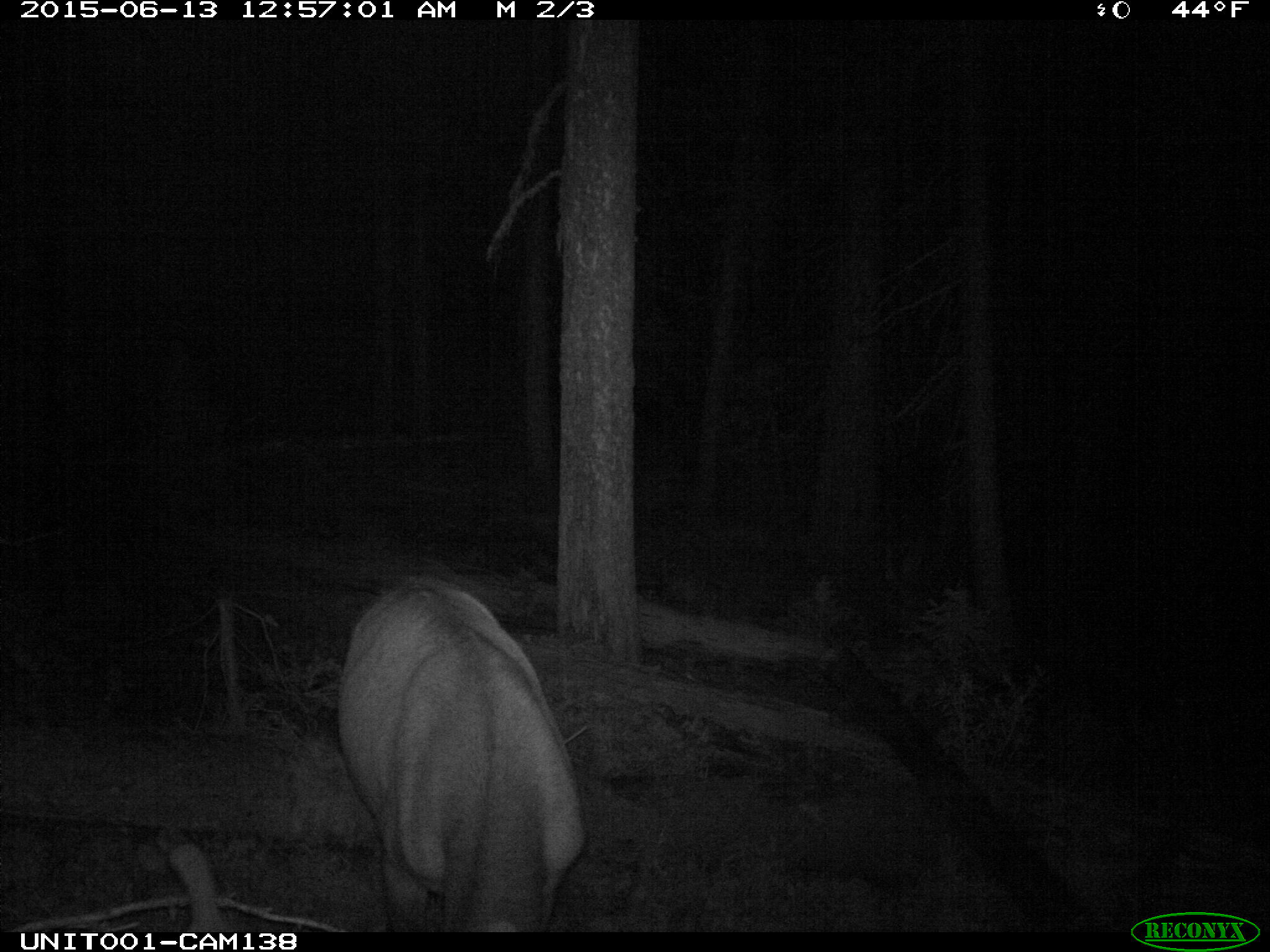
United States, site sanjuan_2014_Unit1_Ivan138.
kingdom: Animalia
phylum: Chordata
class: Mammalia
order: Artiodactyla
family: Cervidae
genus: Cervus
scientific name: Cervus elaphus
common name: red deer